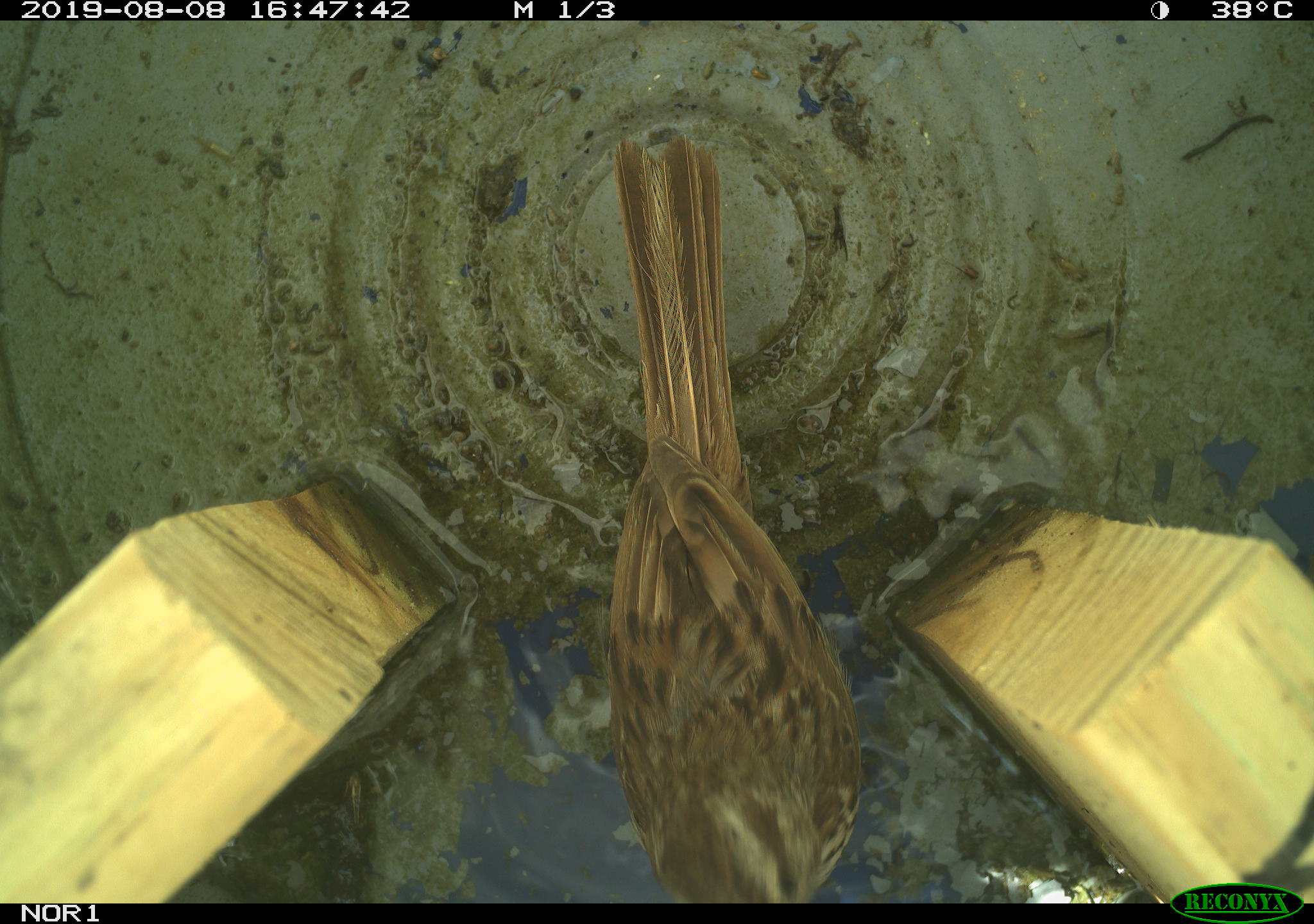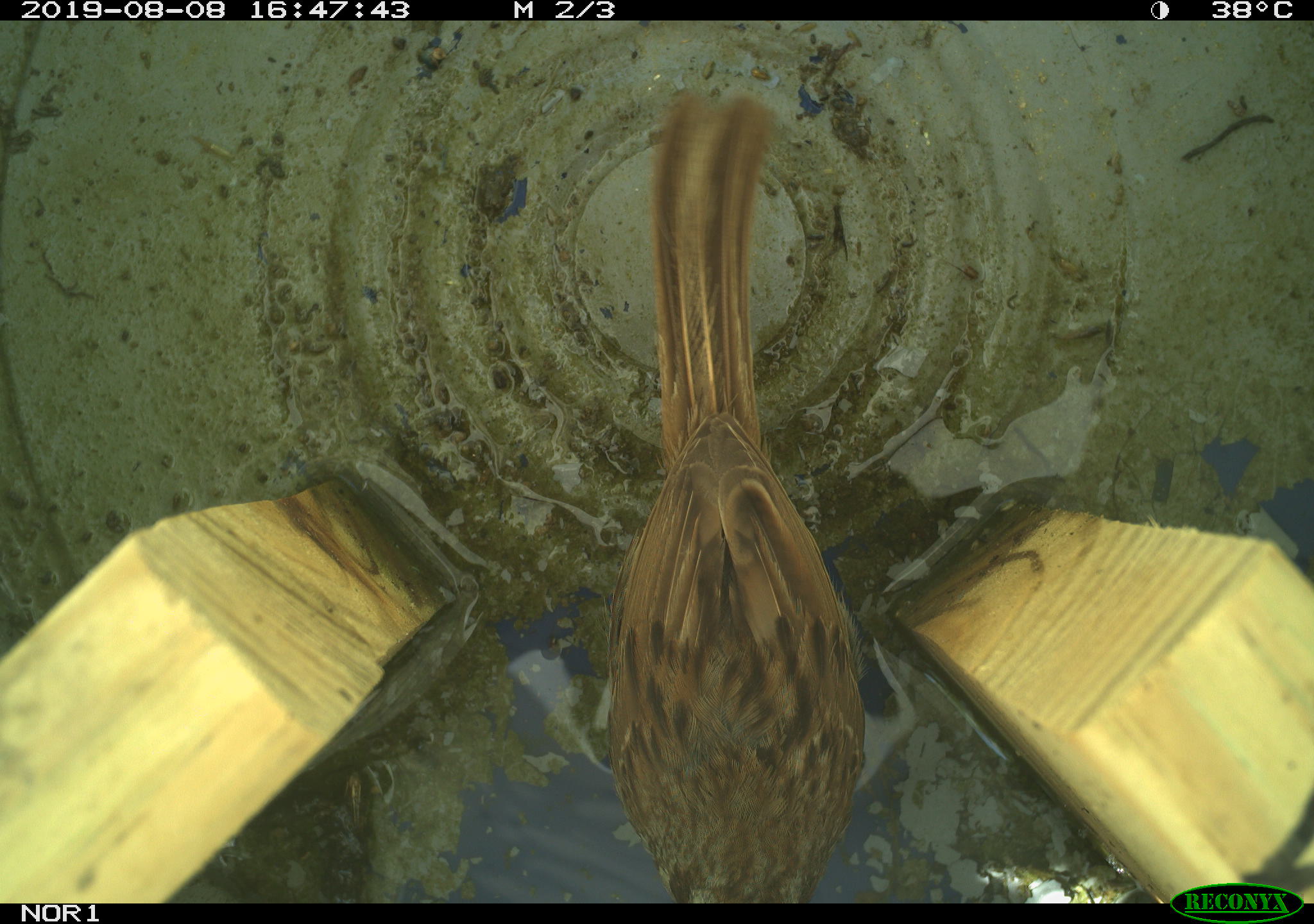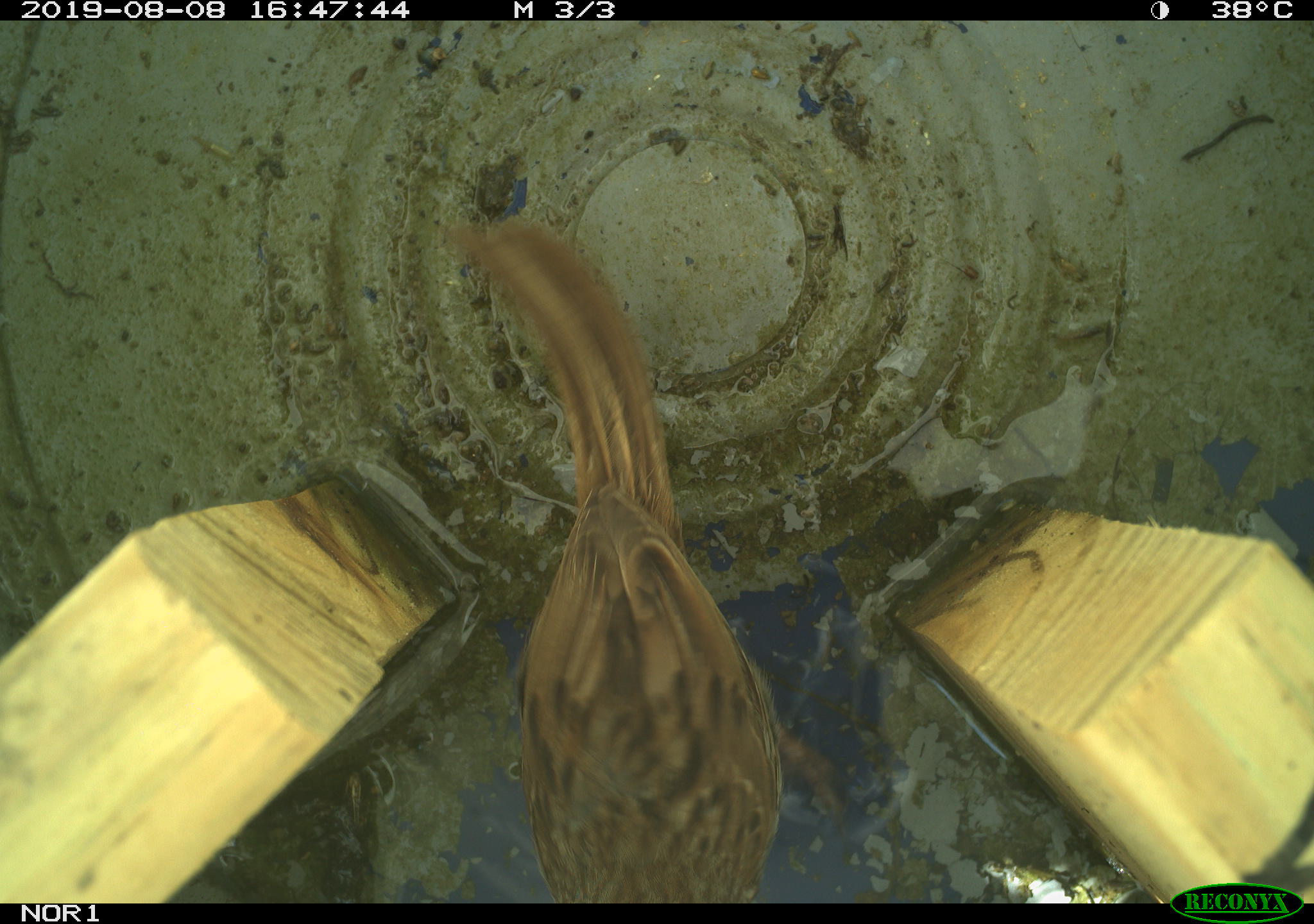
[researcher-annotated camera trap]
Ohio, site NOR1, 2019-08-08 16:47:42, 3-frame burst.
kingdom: Animalia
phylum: Chordata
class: Aves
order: Passeriformes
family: Passerellidae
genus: Melospiza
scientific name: Melospiza melodia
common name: song sparrow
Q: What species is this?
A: Song sparrow (Melospiza melodia).